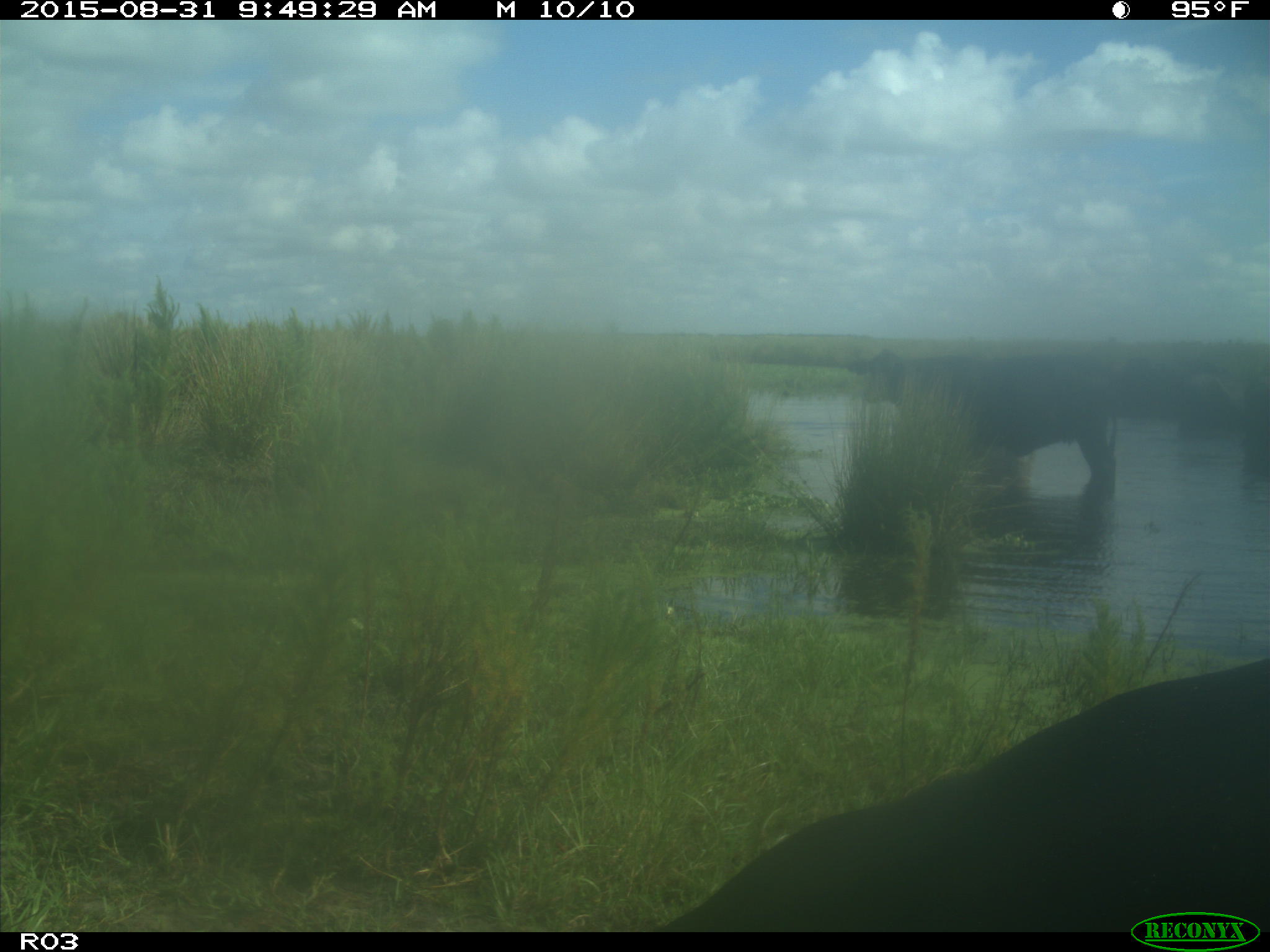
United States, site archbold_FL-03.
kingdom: Animalia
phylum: Chordata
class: Mammalia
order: Artiodactyla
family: Bovidae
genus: Bos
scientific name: Bos taurus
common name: domestic cow